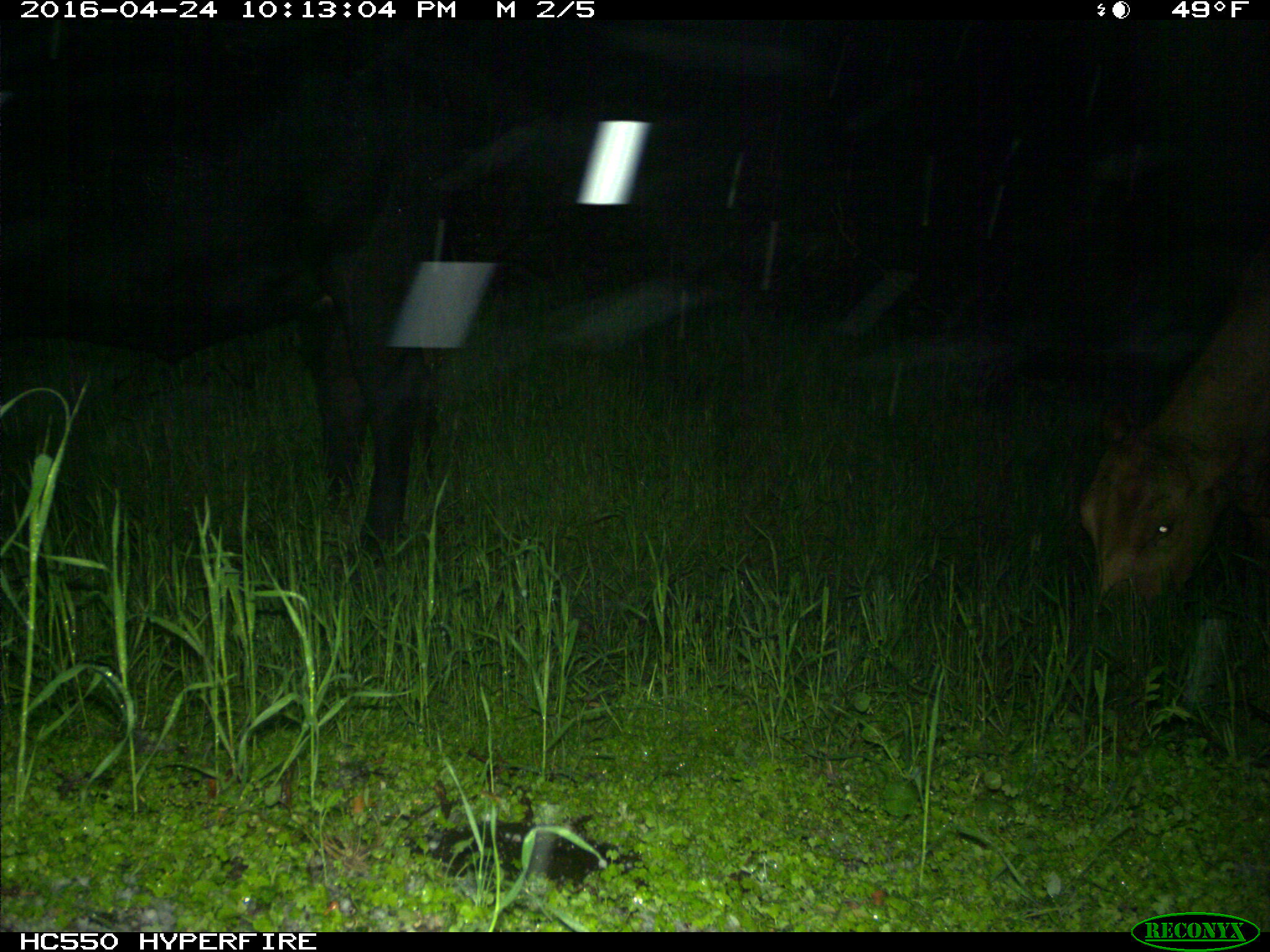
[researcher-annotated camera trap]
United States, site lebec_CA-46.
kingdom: Animalia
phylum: Chordata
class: Mammalia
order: Artiodactyla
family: Bovidae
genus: Bos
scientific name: Bos taurus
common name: domestic cow